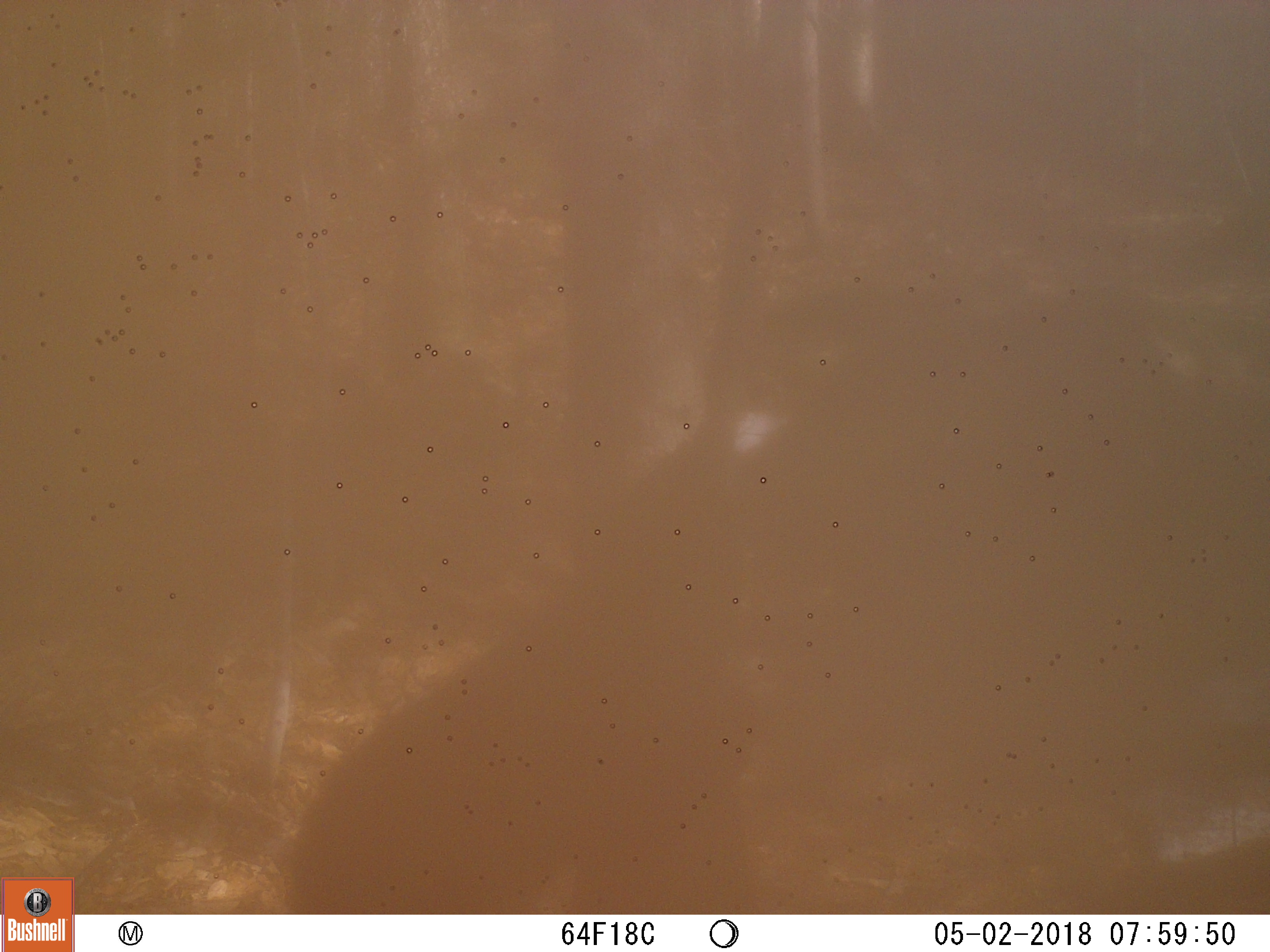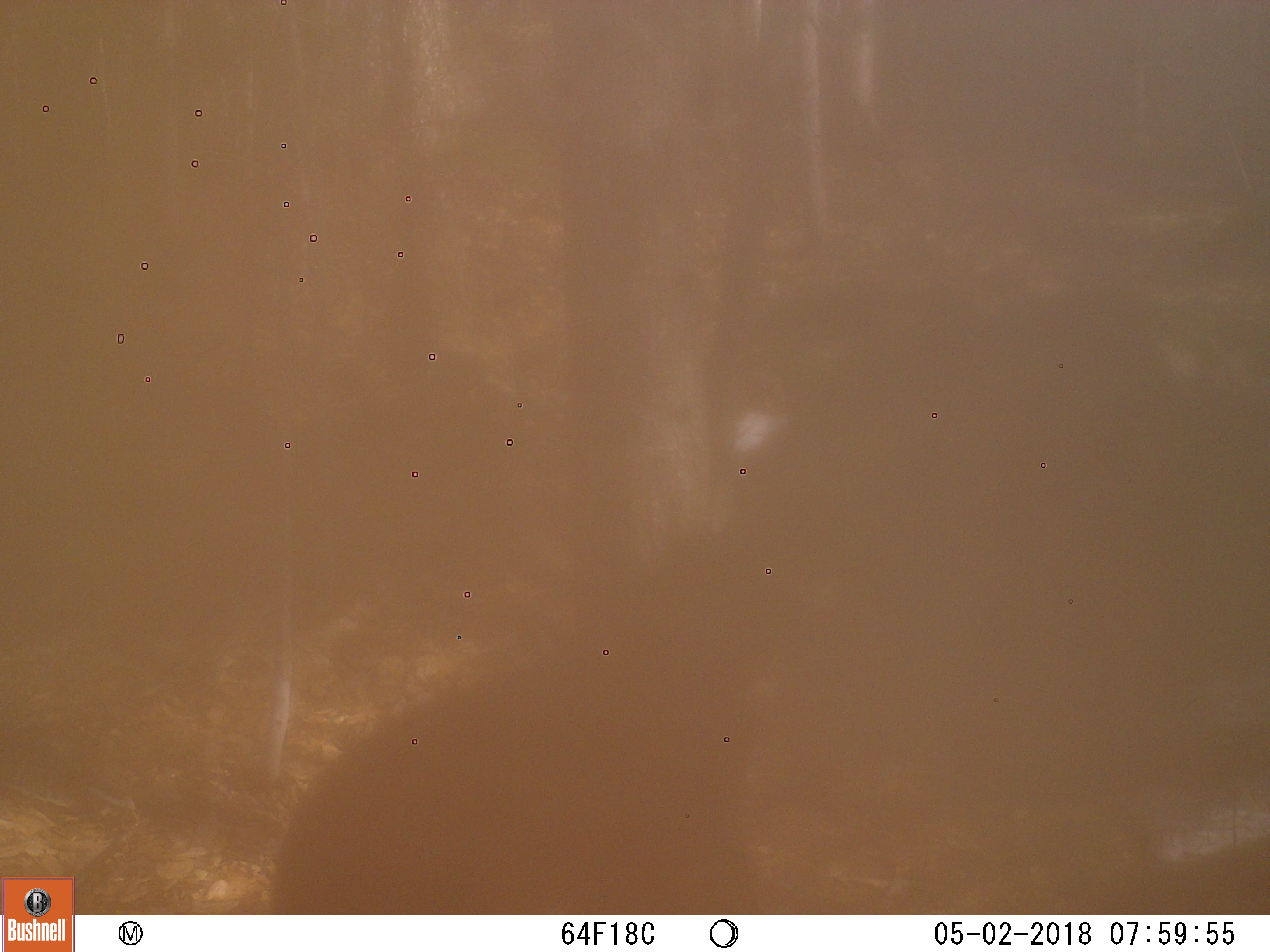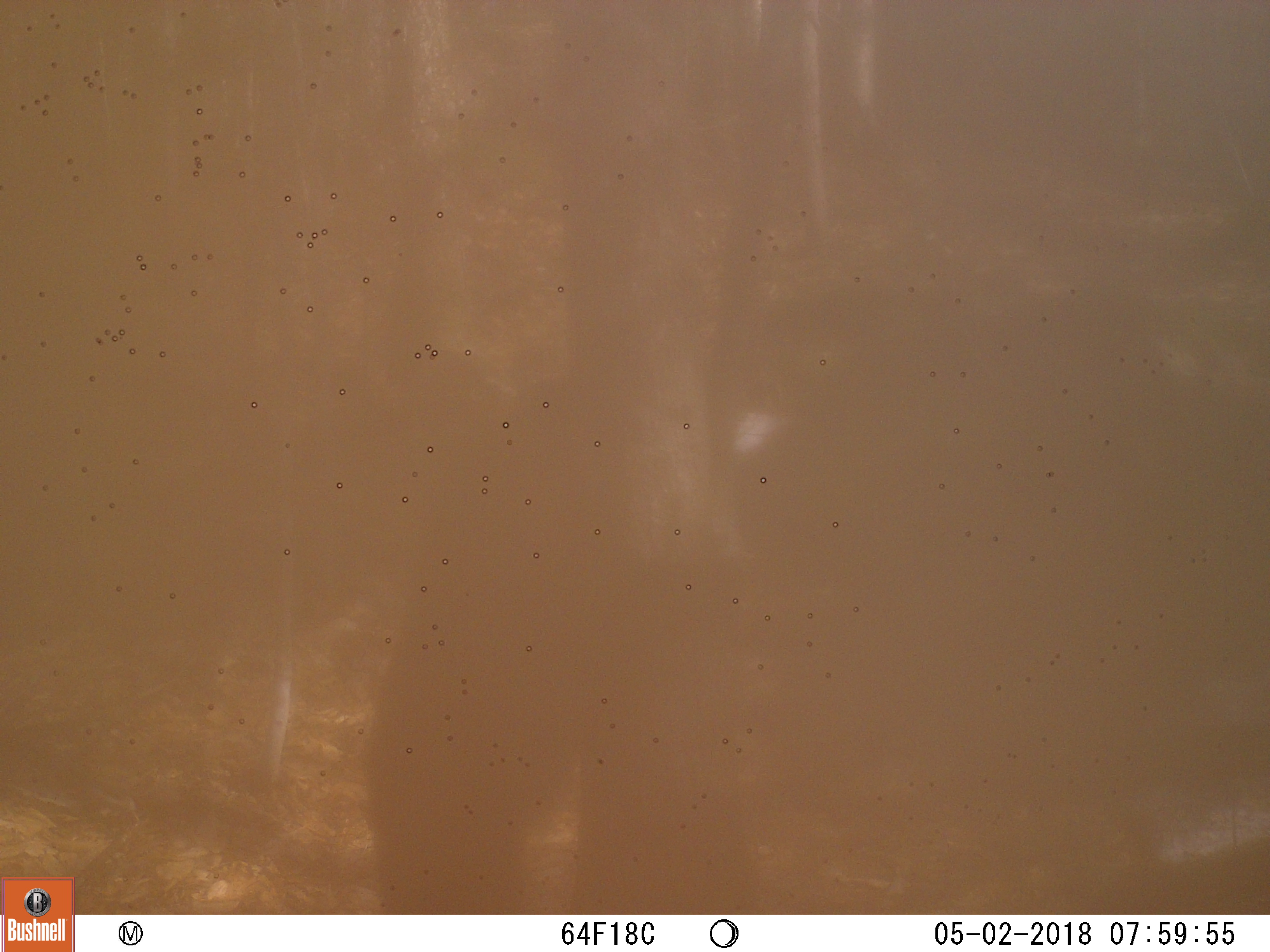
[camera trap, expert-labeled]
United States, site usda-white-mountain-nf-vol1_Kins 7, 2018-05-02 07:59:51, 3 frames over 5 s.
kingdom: Animalia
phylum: Chordata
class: Mammalia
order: Carnivora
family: Ursidae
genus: Ursus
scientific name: Ursus americanus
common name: black bear